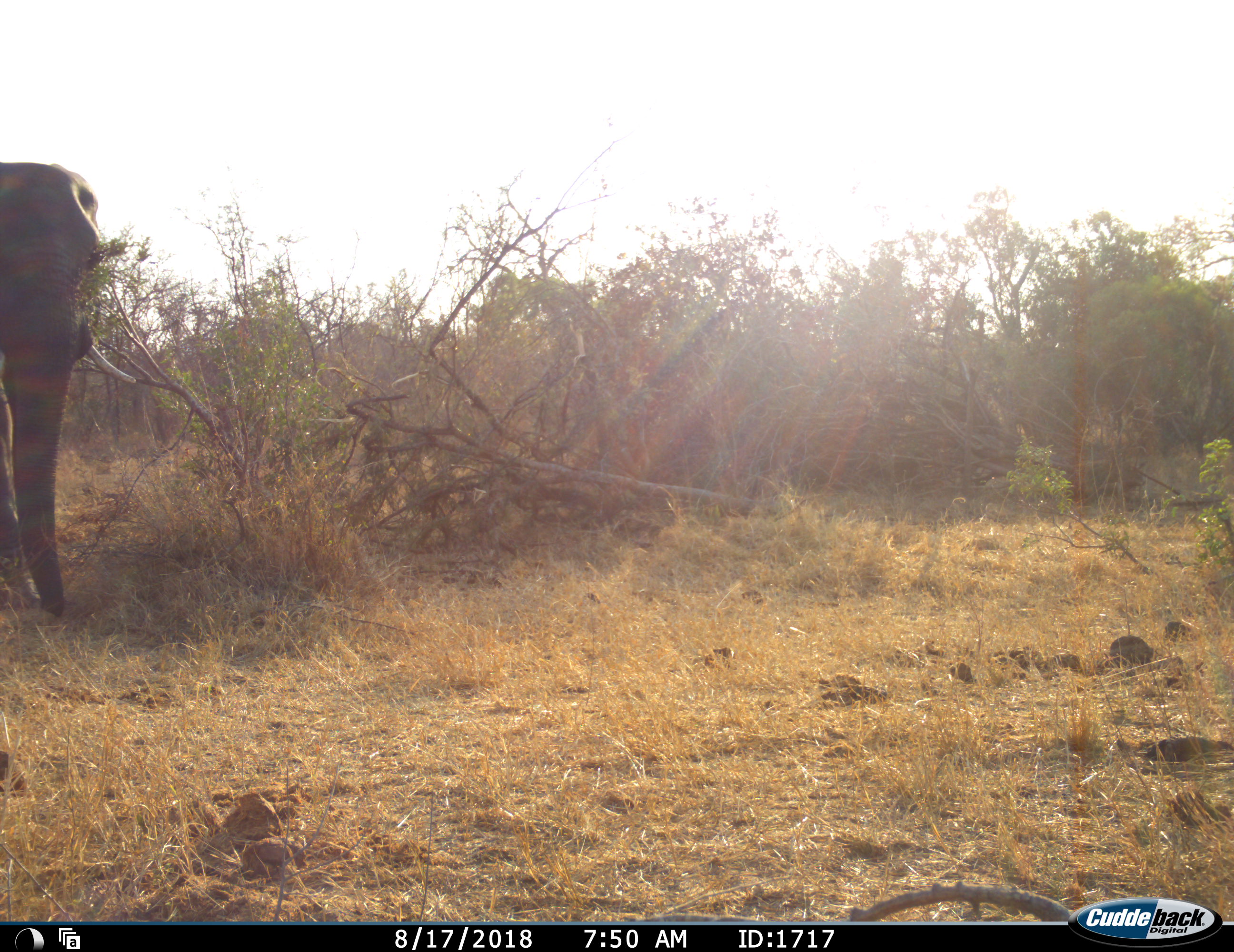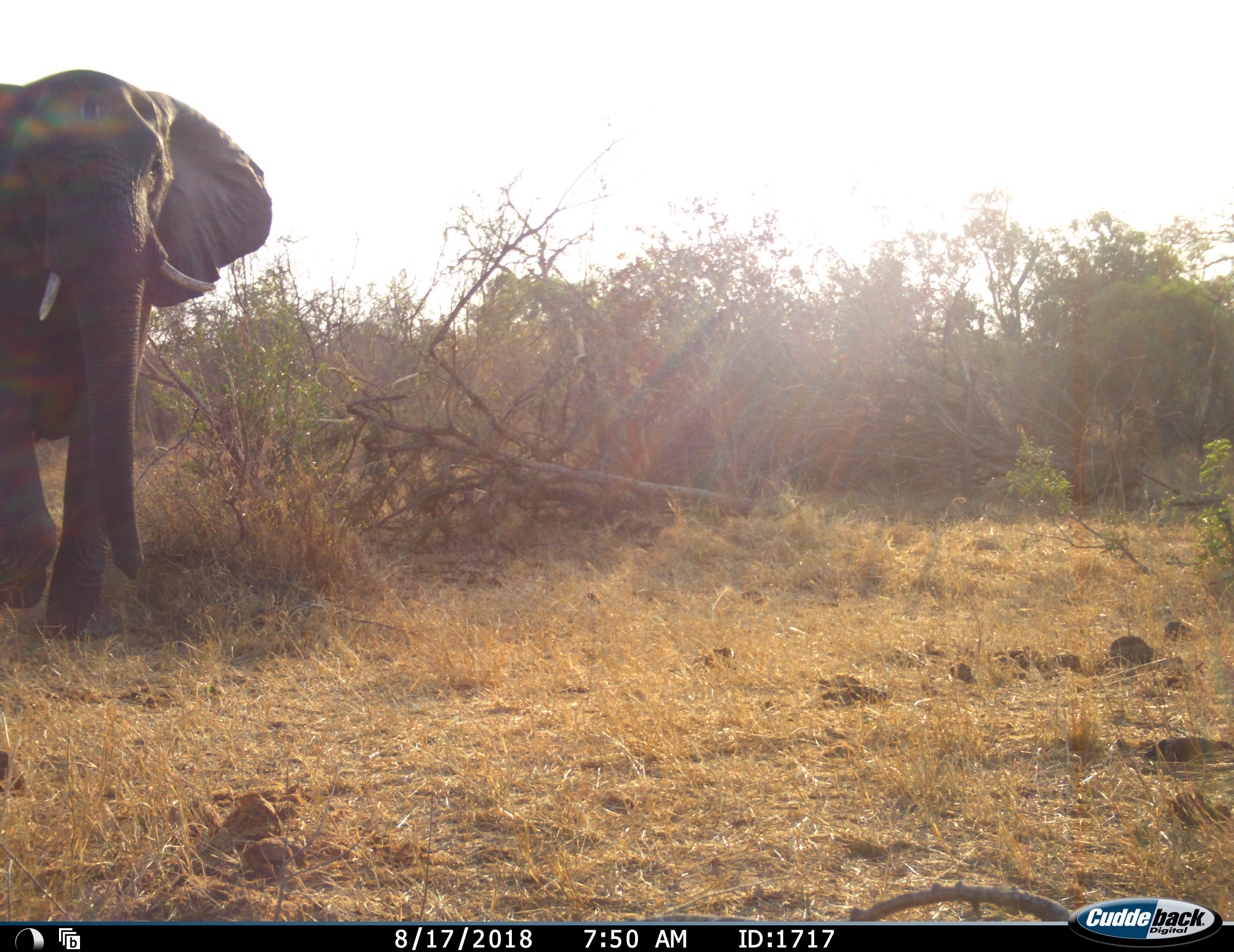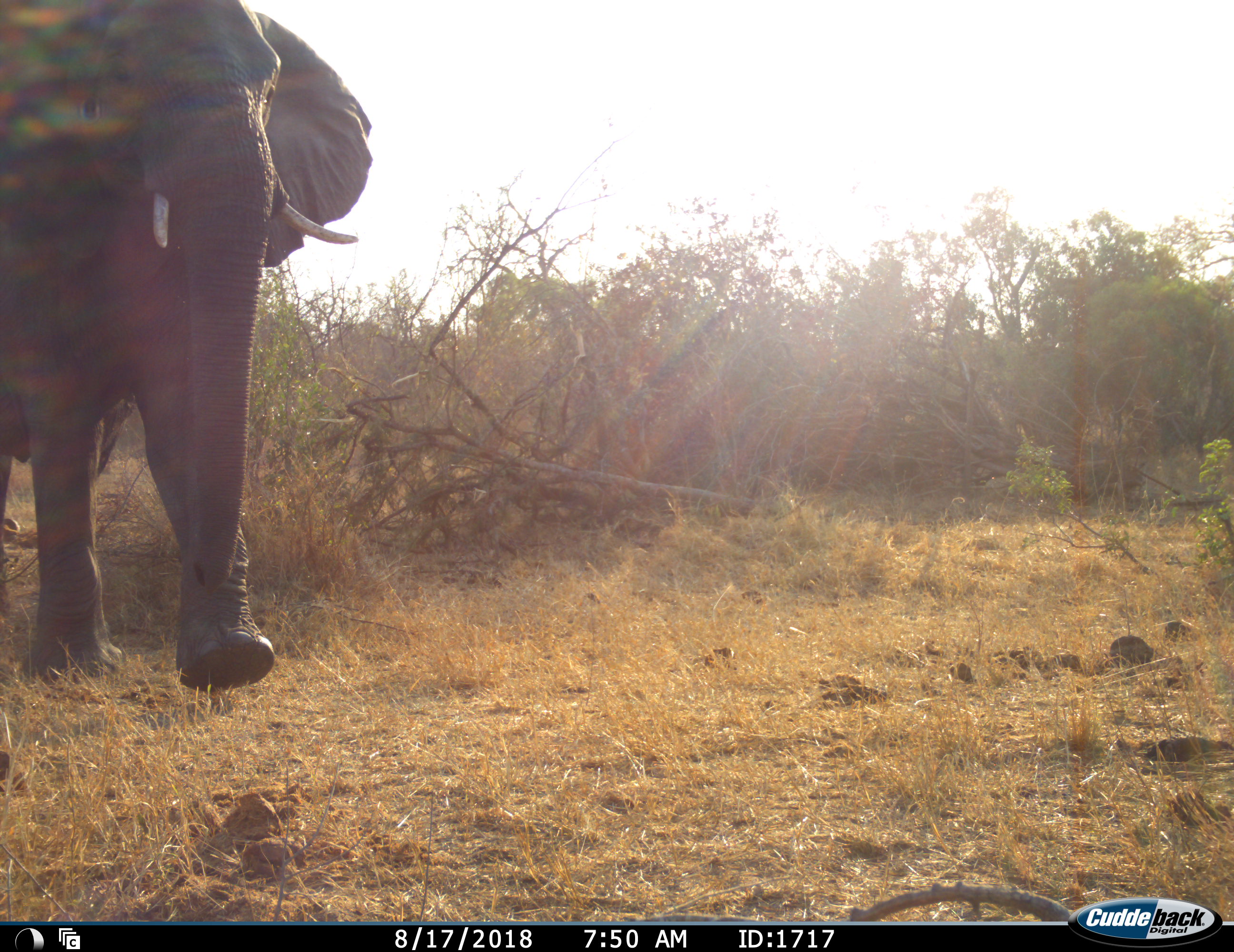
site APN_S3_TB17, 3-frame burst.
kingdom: Animalia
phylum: Chordata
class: Mammalia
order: Proboscidea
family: Elephantidae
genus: Loxodonta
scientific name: Loxodonta africana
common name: african bush elephant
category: elephant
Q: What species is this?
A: Elephant (african bush elephant) (Loxodonta africana).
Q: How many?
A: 1.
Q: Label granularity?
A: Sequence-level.